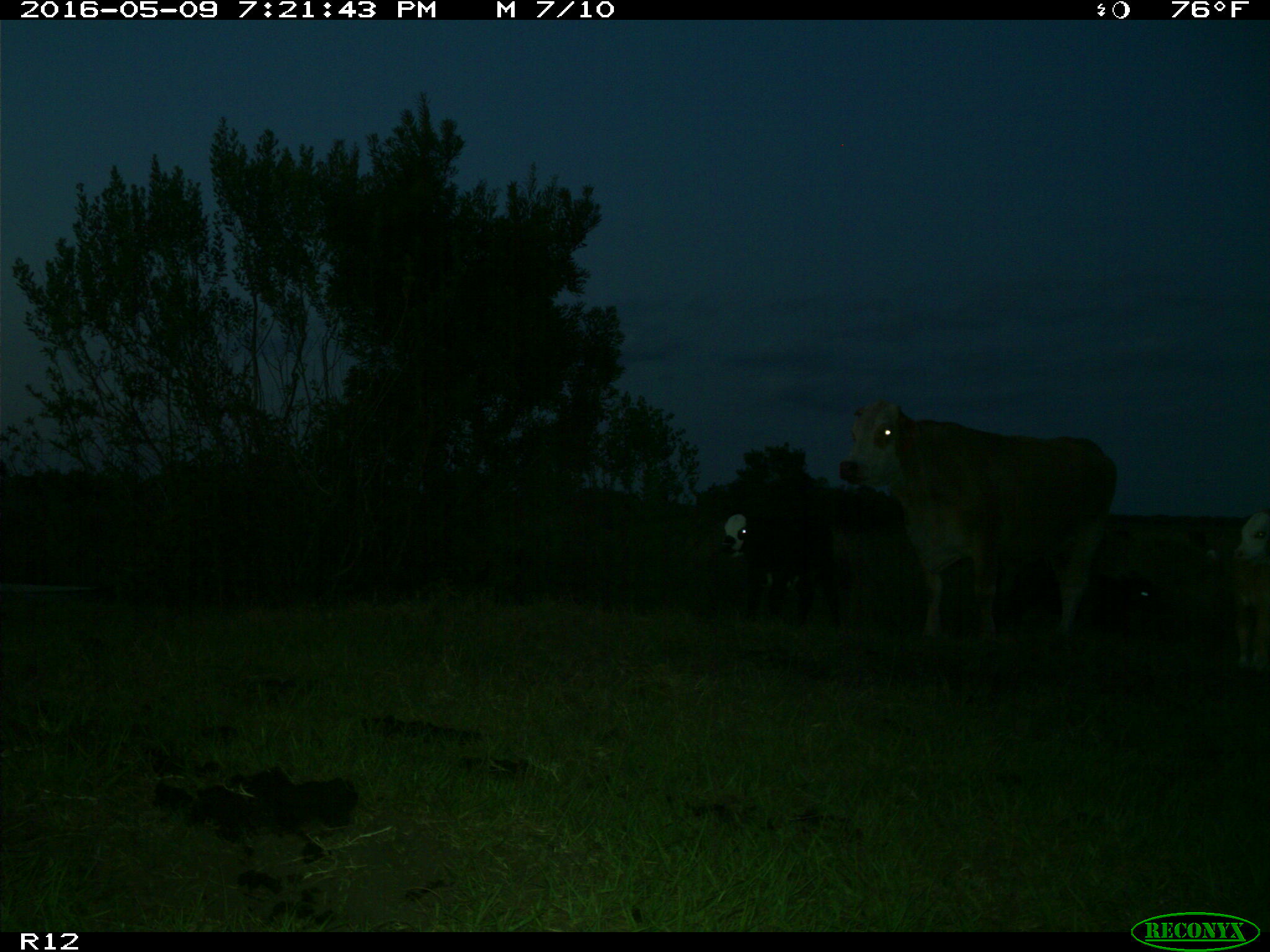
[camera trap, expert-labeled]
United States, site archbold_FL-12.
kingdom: Animalia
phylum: Chordata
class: Mammalia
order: Artiodactyla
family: Bovidae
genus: Bos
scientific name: Bos taurus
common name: domestic cow